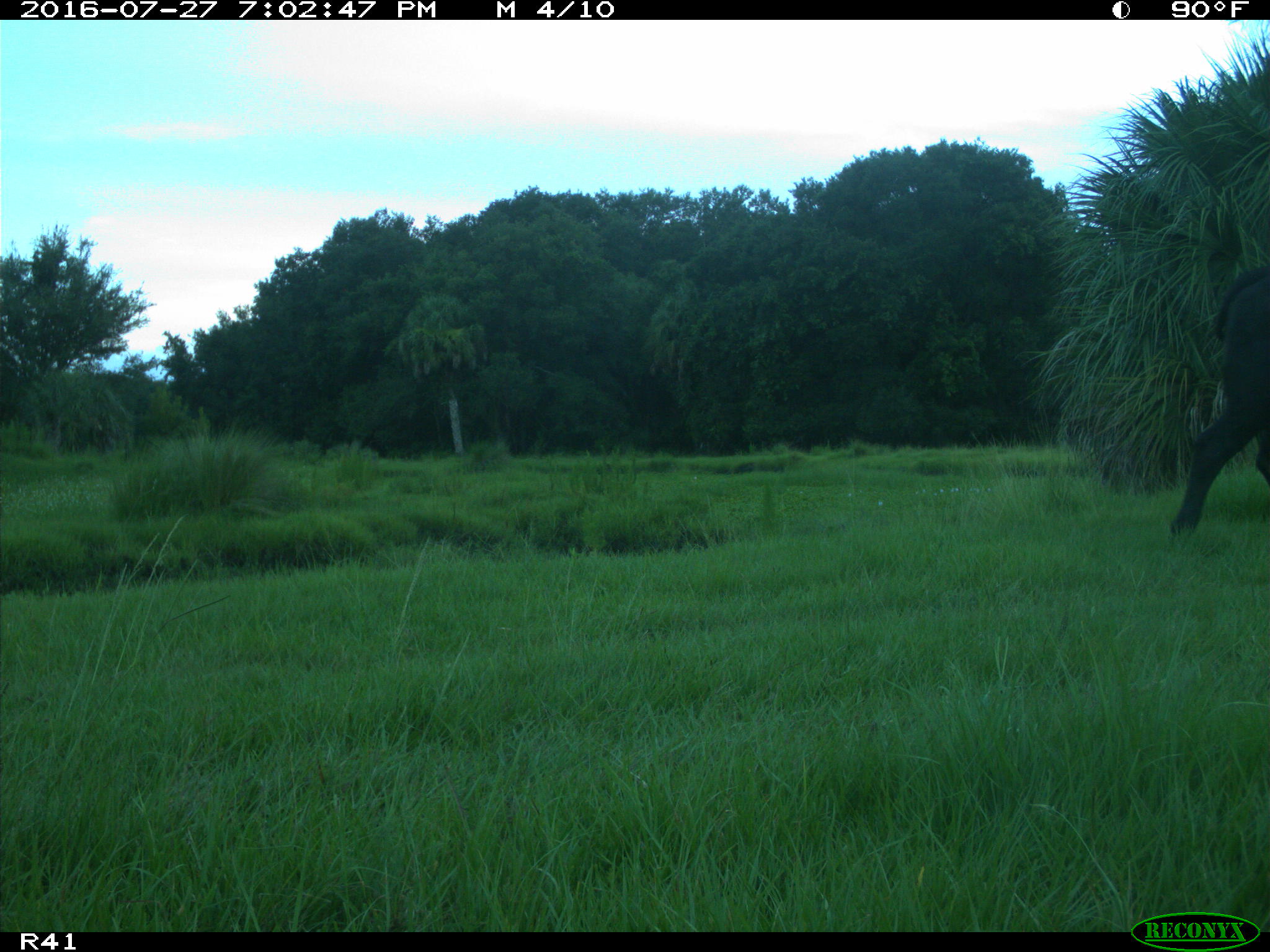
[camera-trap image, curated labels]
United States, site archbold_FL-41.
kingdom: Animalia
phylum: Chordata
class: Mammalia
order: Artiodactyla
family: Bovidae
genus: Bos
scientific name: Bos taurus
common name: domestic cow